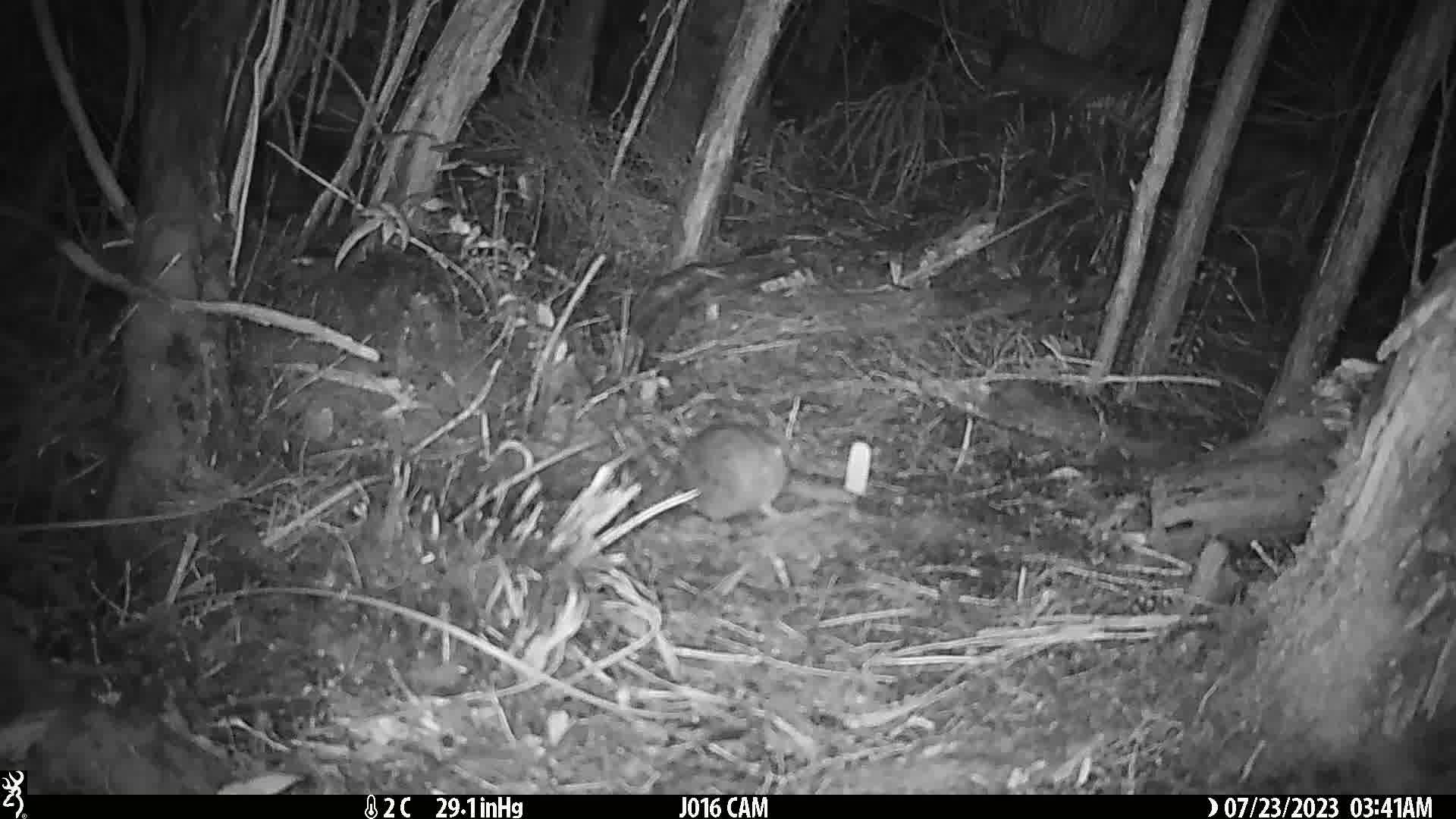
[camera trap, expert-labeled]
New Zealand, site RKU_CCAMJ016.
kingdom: Animalia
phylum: Chordata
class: Mammalia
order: Rodentia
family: Muridae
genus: Rattus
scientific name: Rattus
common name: rat